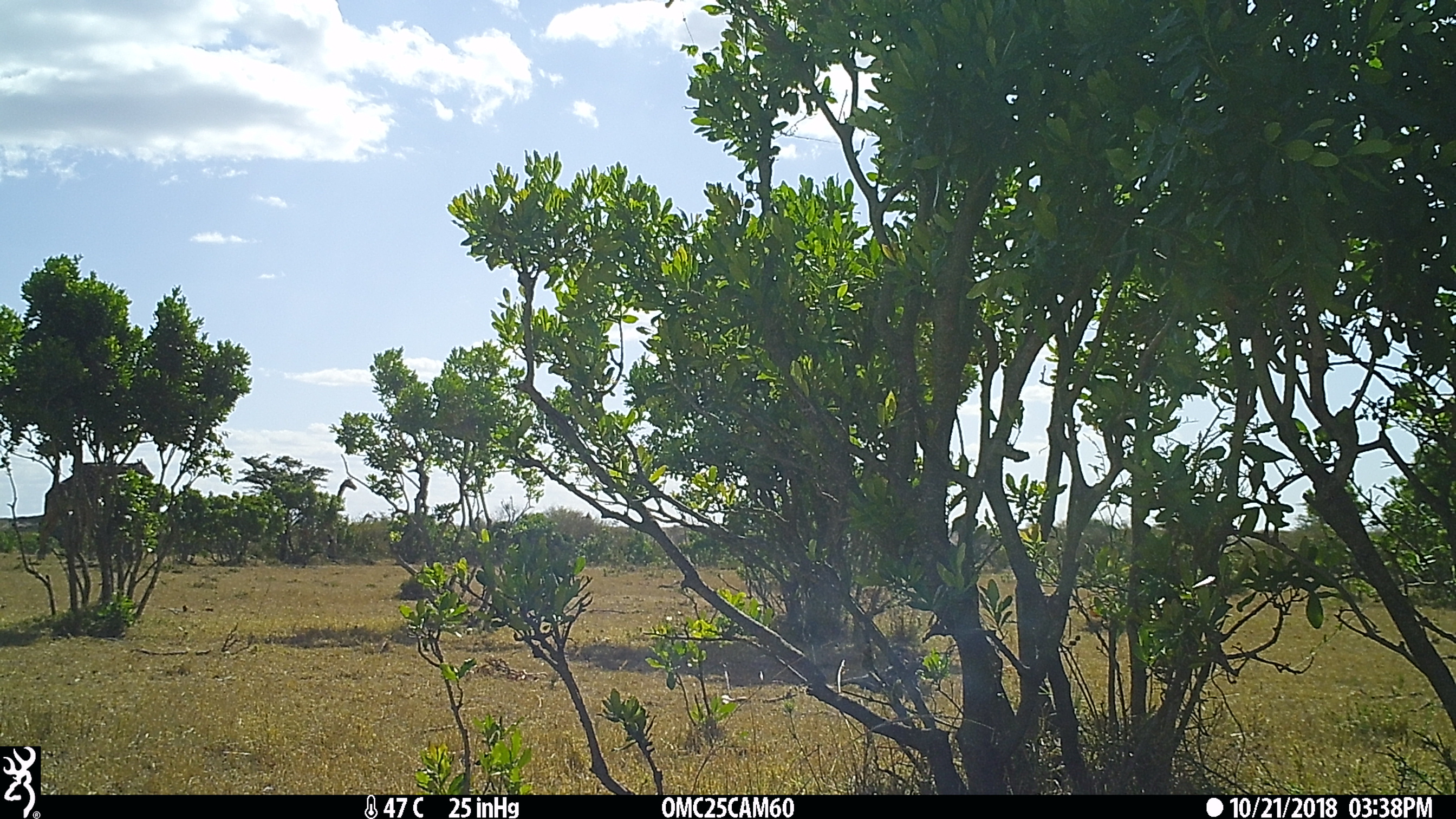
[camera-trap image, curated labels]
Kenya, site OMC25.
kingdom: Animalia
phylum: Chordata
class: Mammalia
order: Artiodactyla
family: Giraffidae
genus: Giraffa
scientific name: Giraffa camelopardalis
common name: northern giraffe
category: giraffe